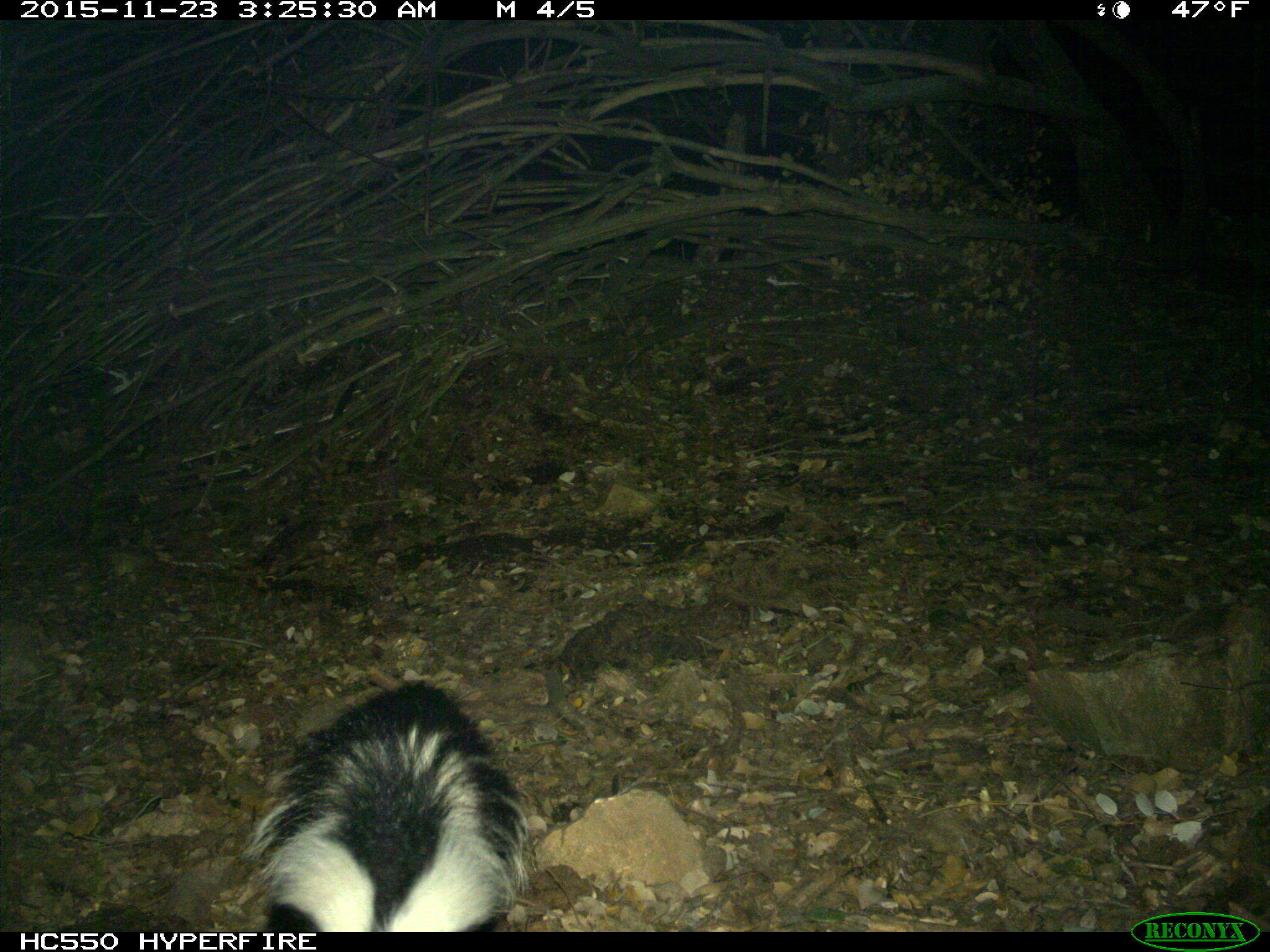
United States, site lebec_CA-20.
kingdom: Animalia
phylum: Chordata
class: Mammalia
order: Carnivora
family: Mephitidae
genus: Mephitis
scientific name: Mephitis mephitis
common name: striped skunk